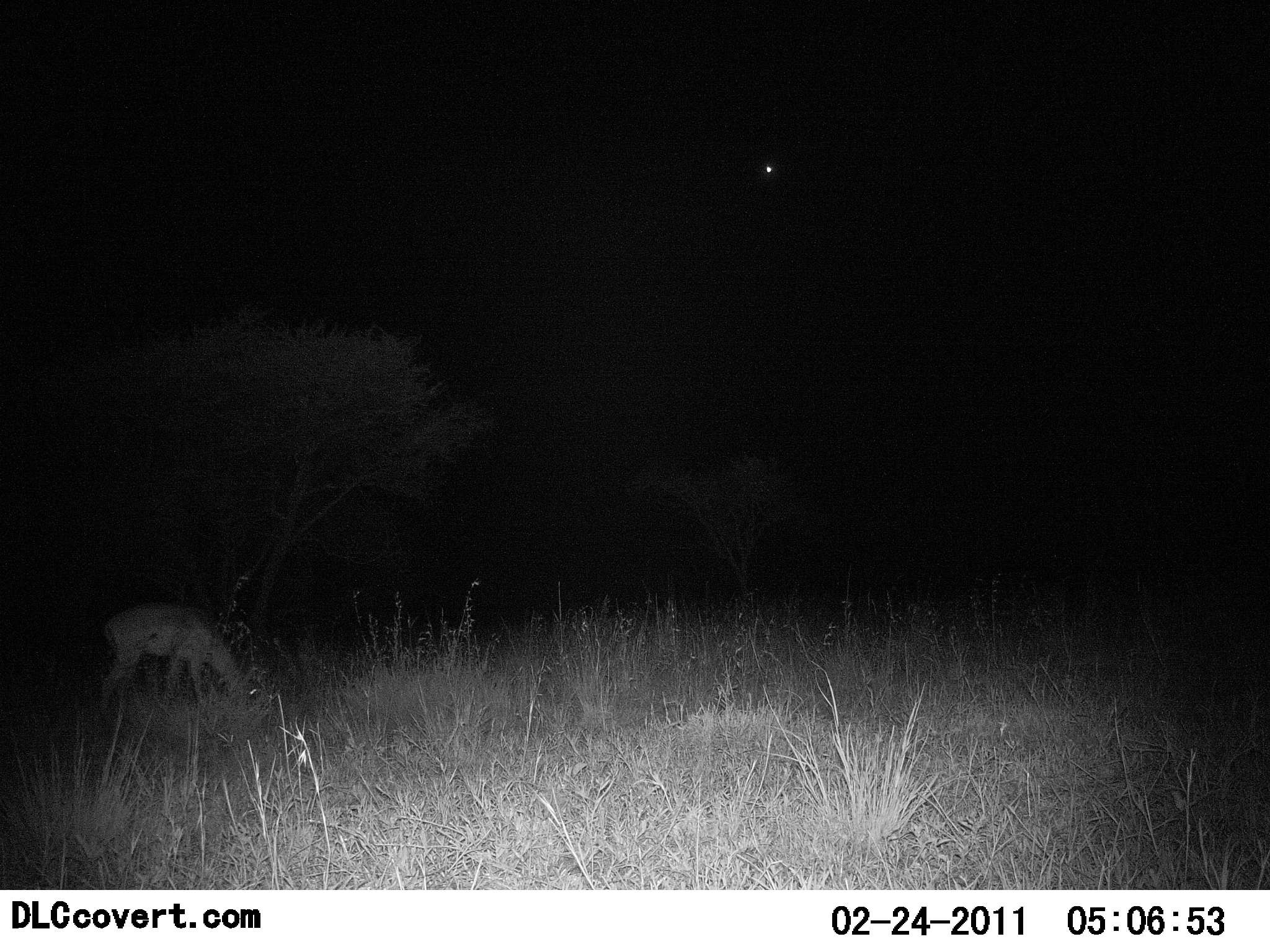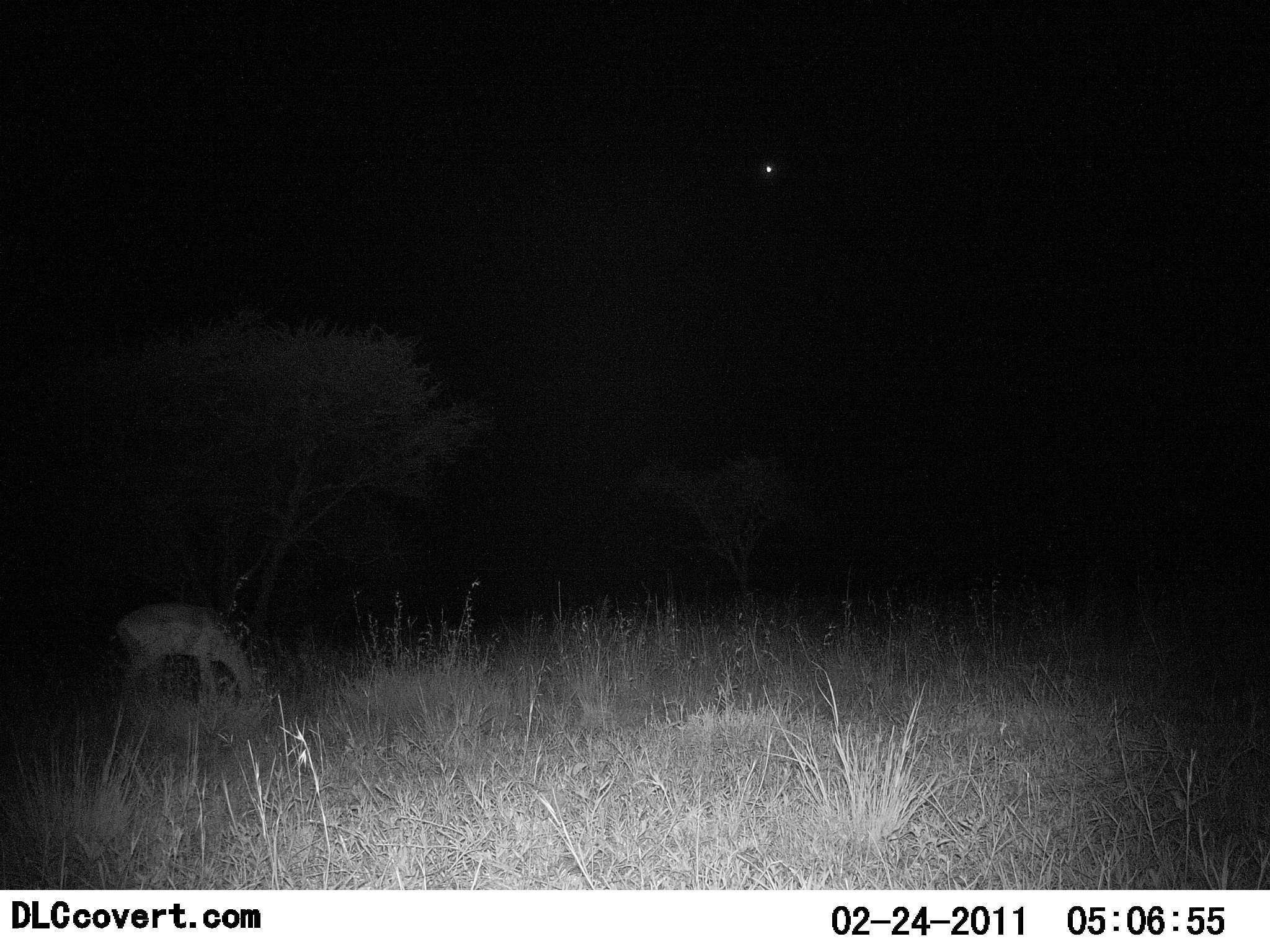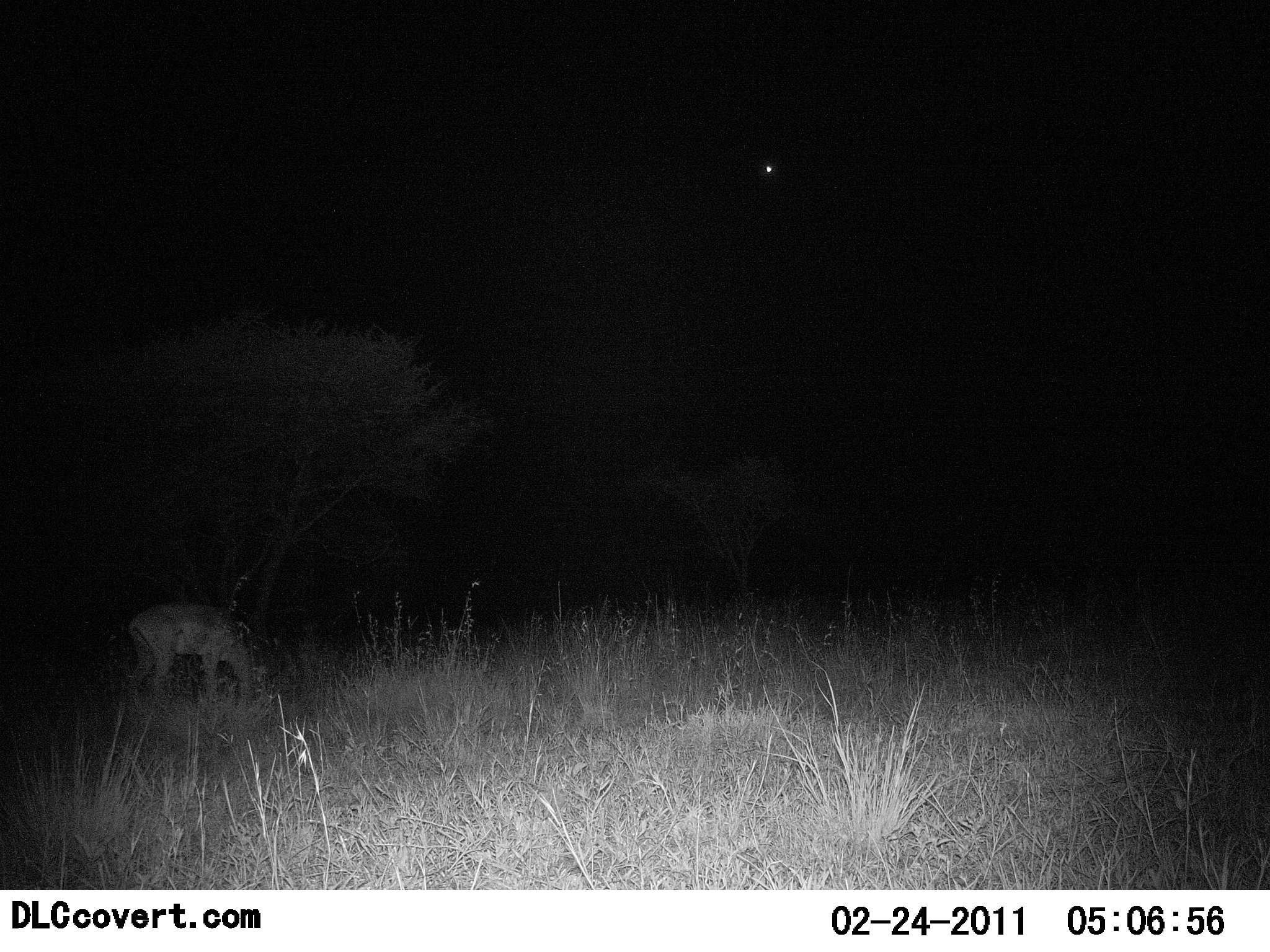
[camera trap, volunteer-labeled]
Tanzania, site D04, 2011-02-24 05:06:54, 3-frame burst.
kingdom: Animalia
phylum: Chordata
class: Mammalia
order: Artiodactyla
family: Bovidae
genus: Nanger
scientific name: Nanger granti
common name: grant's gazelle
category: gazellegrants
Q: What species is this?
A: Gazellegrants (grant's gazelle) (Nanger granti).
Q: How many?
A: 1.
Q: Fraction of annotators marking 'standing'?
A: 20%.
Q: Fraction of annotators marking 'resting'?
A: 0%.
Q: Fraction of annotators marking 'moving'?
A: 0%.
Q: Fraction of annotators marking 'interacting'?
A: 0%.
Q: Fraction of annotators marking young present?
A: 0%.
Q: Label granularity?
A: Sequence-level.